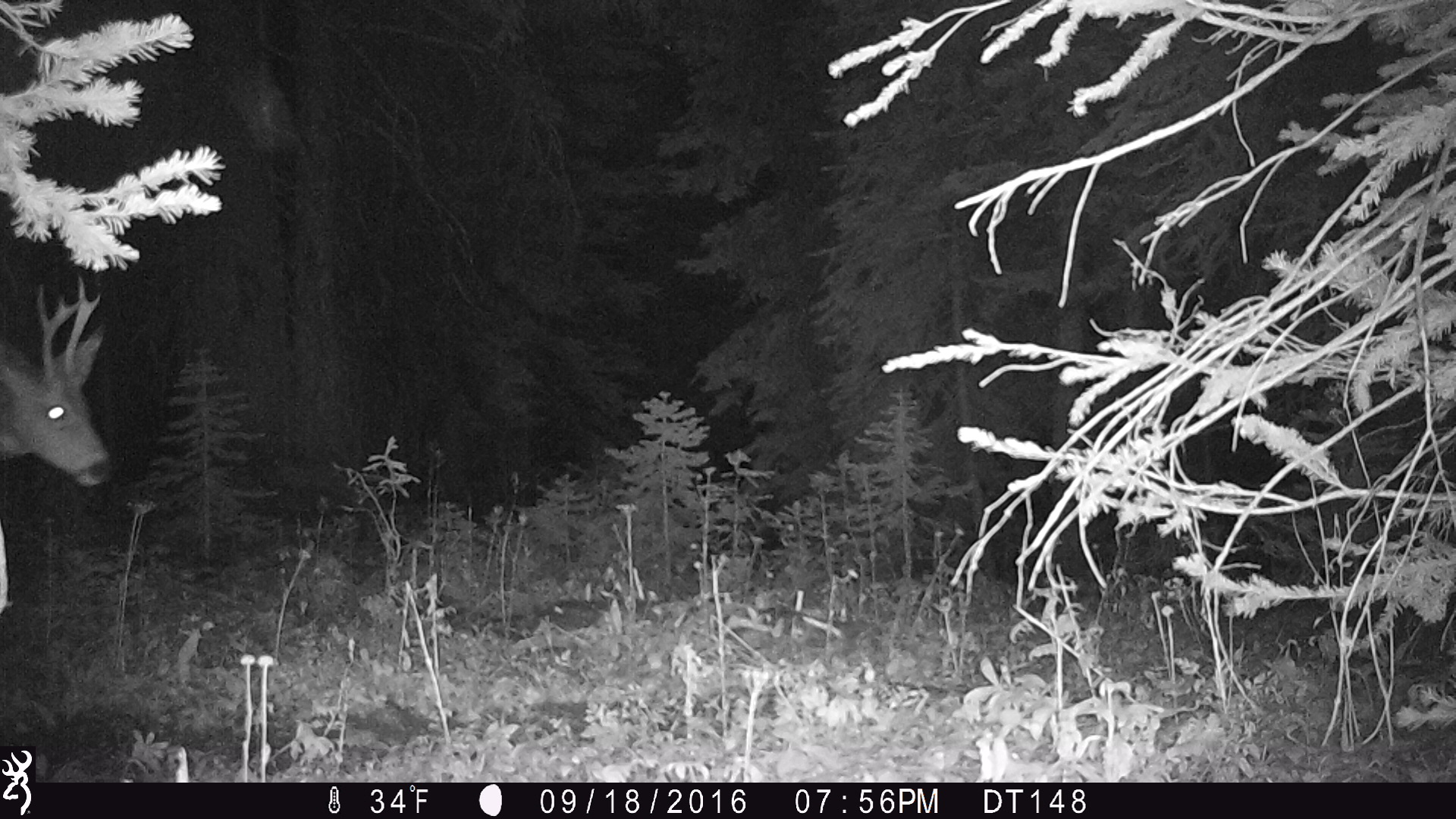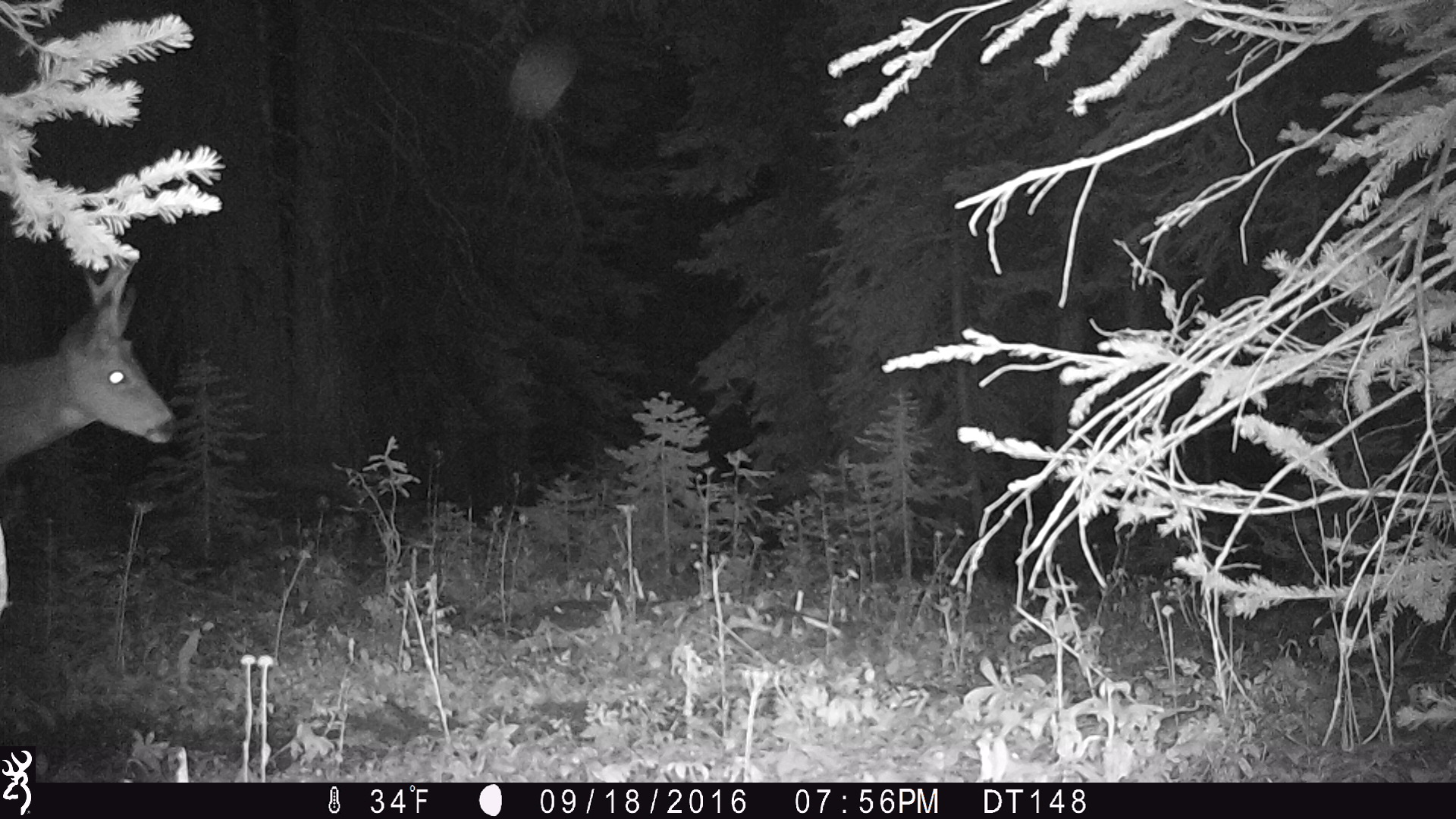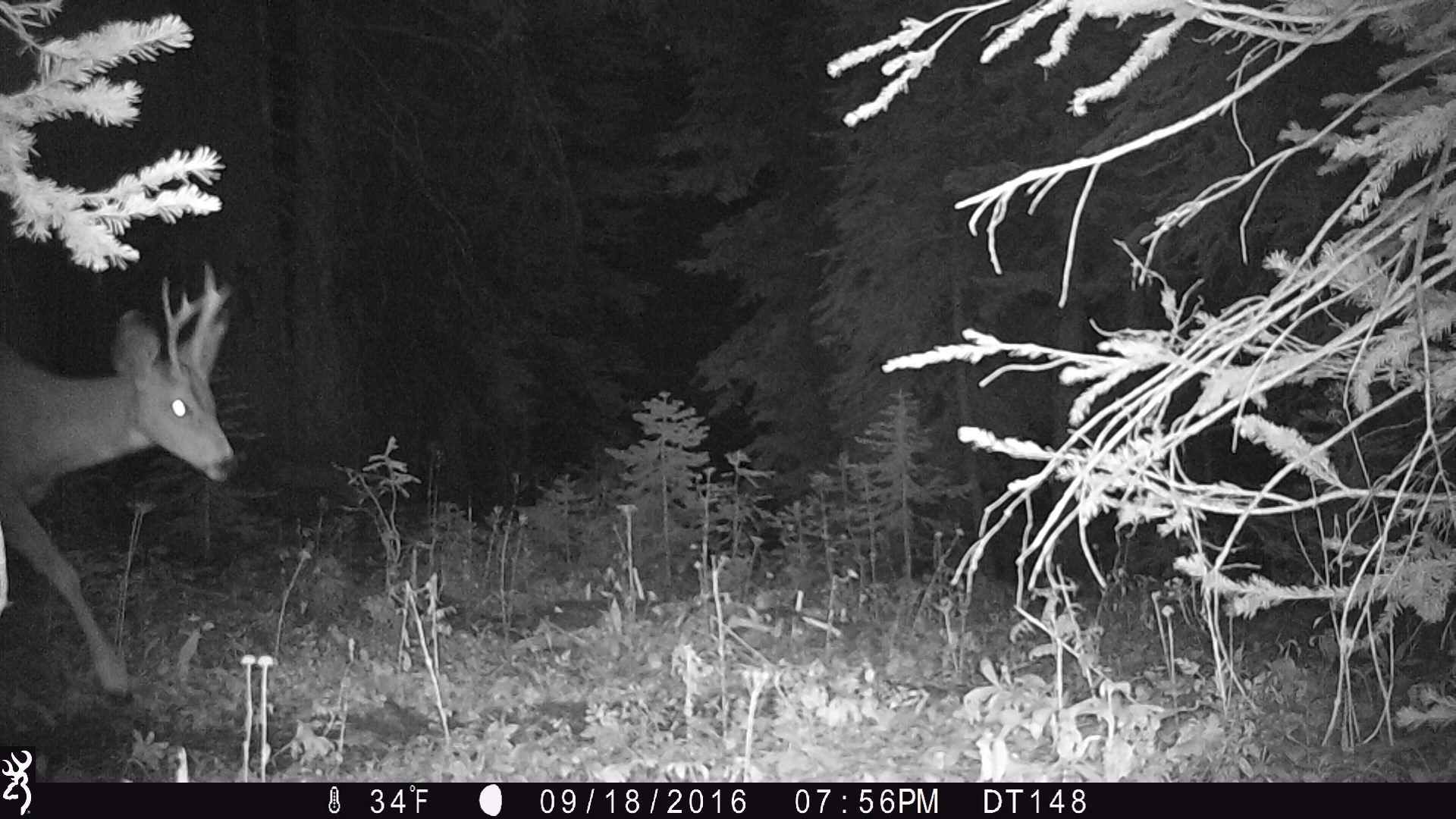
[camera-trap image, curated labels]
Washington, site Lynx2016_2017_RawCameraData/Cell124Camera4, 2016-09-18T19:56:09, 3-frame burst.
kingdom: Animalia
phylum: Chordata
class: Mammalia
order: Artiodactyla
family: Cervidae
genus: Odocoileus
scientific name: Odocoileus hemionus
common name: mule deer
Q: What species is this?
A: Odocoileus hemionus (mule deer).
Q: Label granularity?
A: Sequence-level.